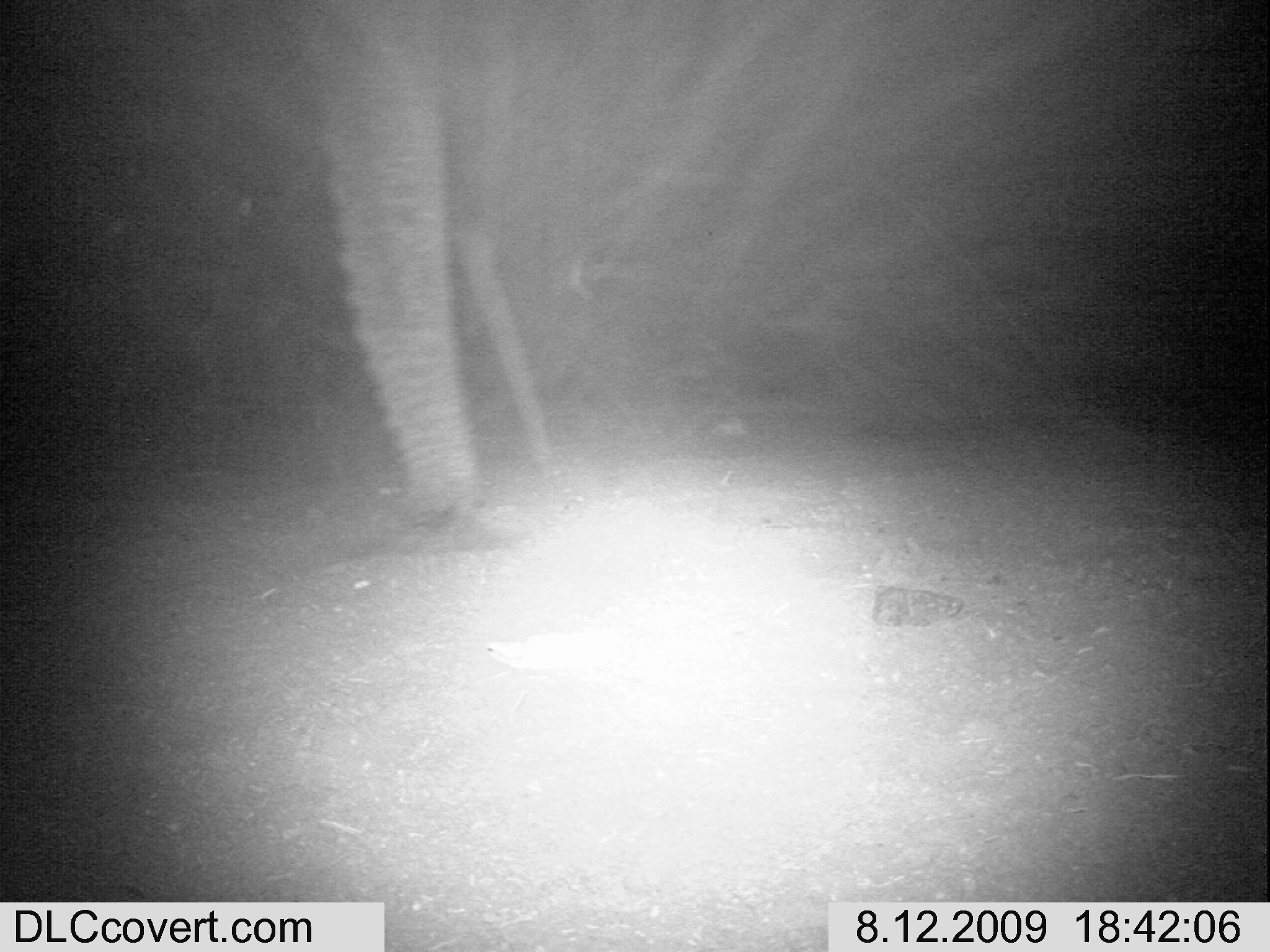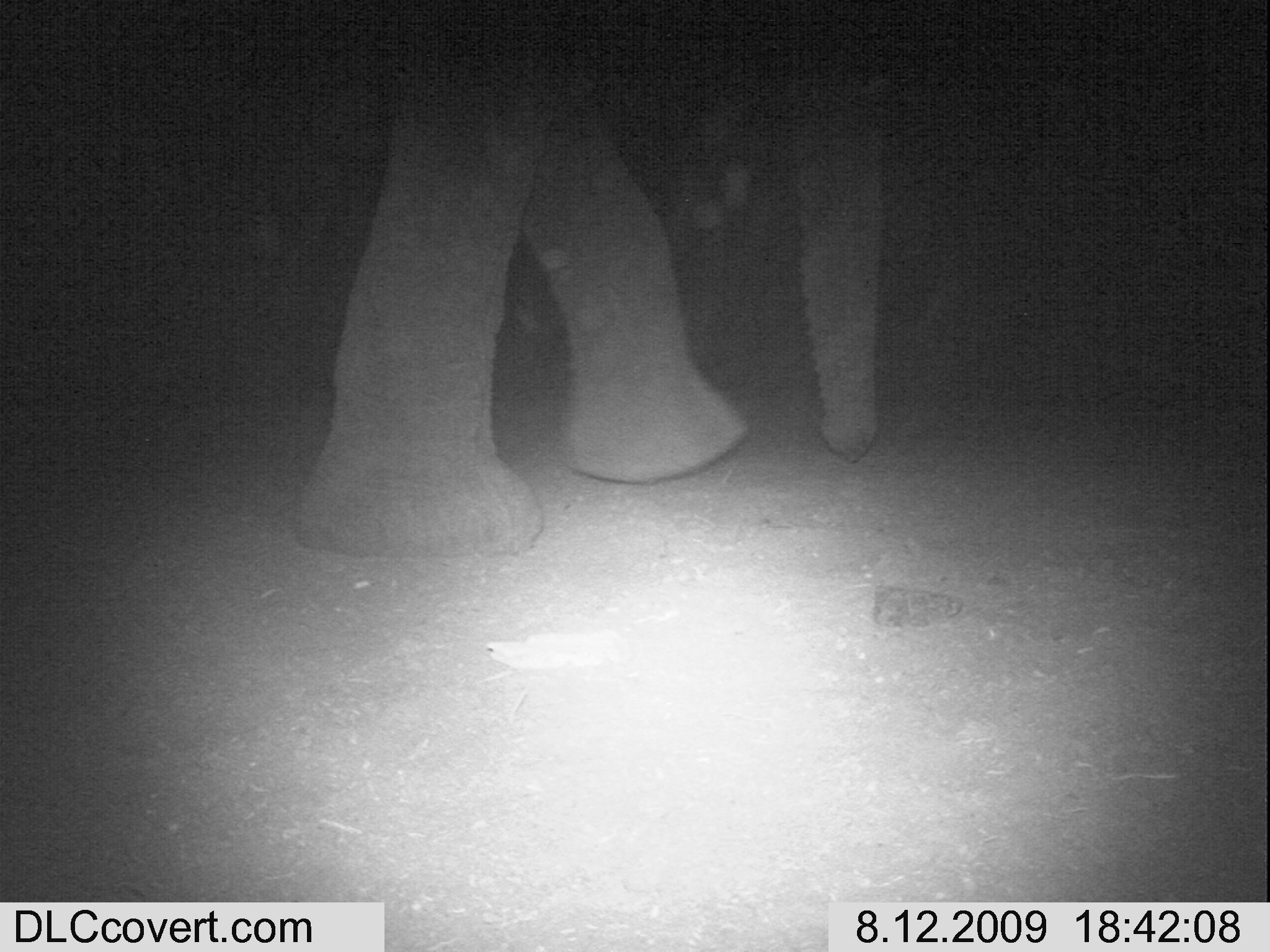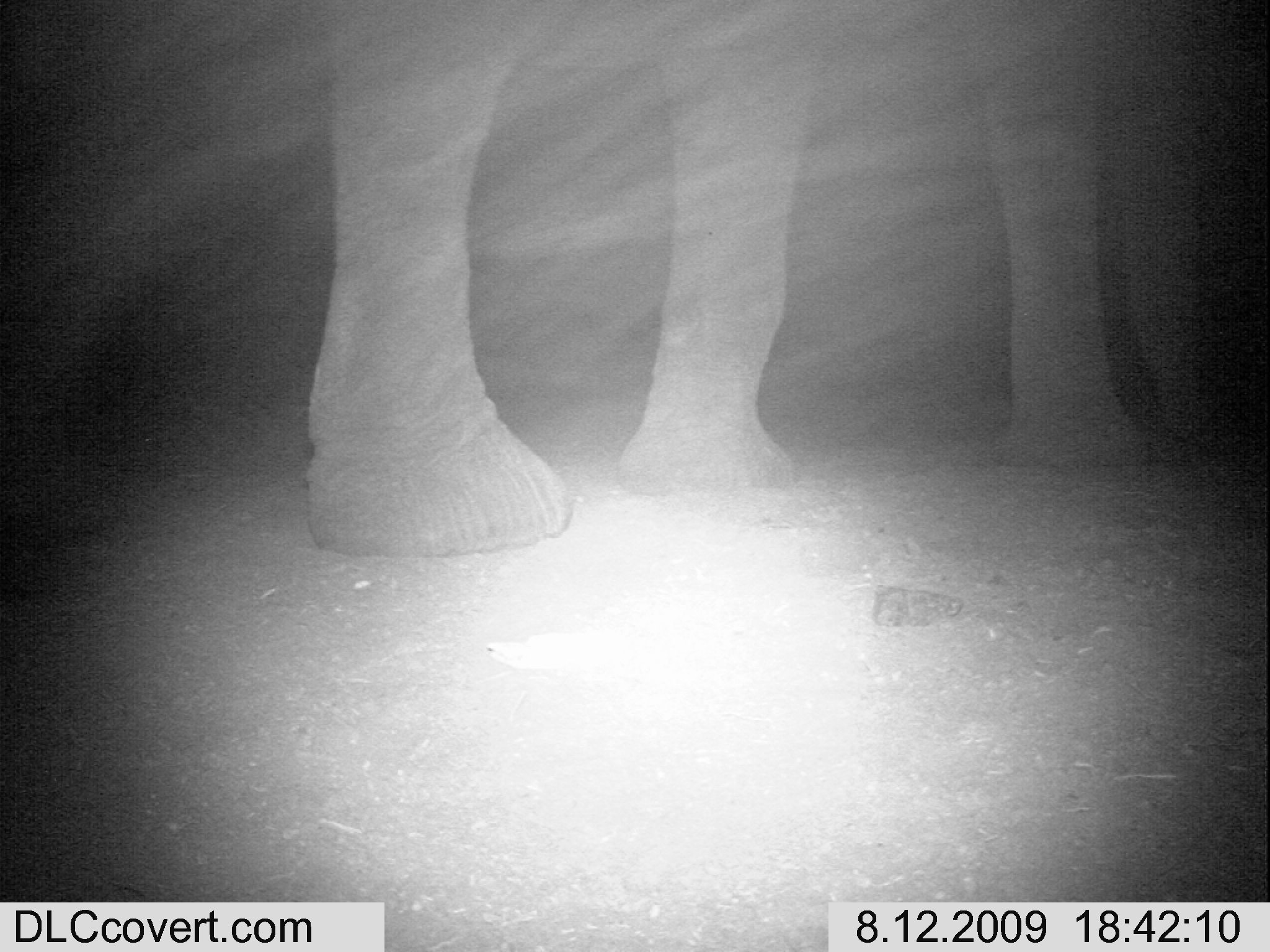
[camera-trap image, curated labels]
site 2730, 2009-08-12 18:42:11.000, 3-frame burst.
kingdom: Animalia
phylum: Chordata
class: Mammalia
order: Proboscidea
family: Elephantidae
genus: Loxodonta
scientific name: Loxodonta africana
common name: african bush elephant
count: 1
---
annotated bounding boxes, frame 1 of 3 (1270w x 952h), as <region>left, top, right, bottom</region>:
loxodonta africana: <region>258, 0, 498, 520</region>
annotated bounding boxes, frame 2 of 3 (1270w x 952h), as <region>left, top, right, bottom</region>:
loxodonta africana: <region>301, 0, 885, 564</region>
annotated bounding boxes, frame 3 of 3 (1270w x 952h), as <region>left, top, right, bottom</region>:
loxodonta africana: <region>295, 0, 1216, 558</region>